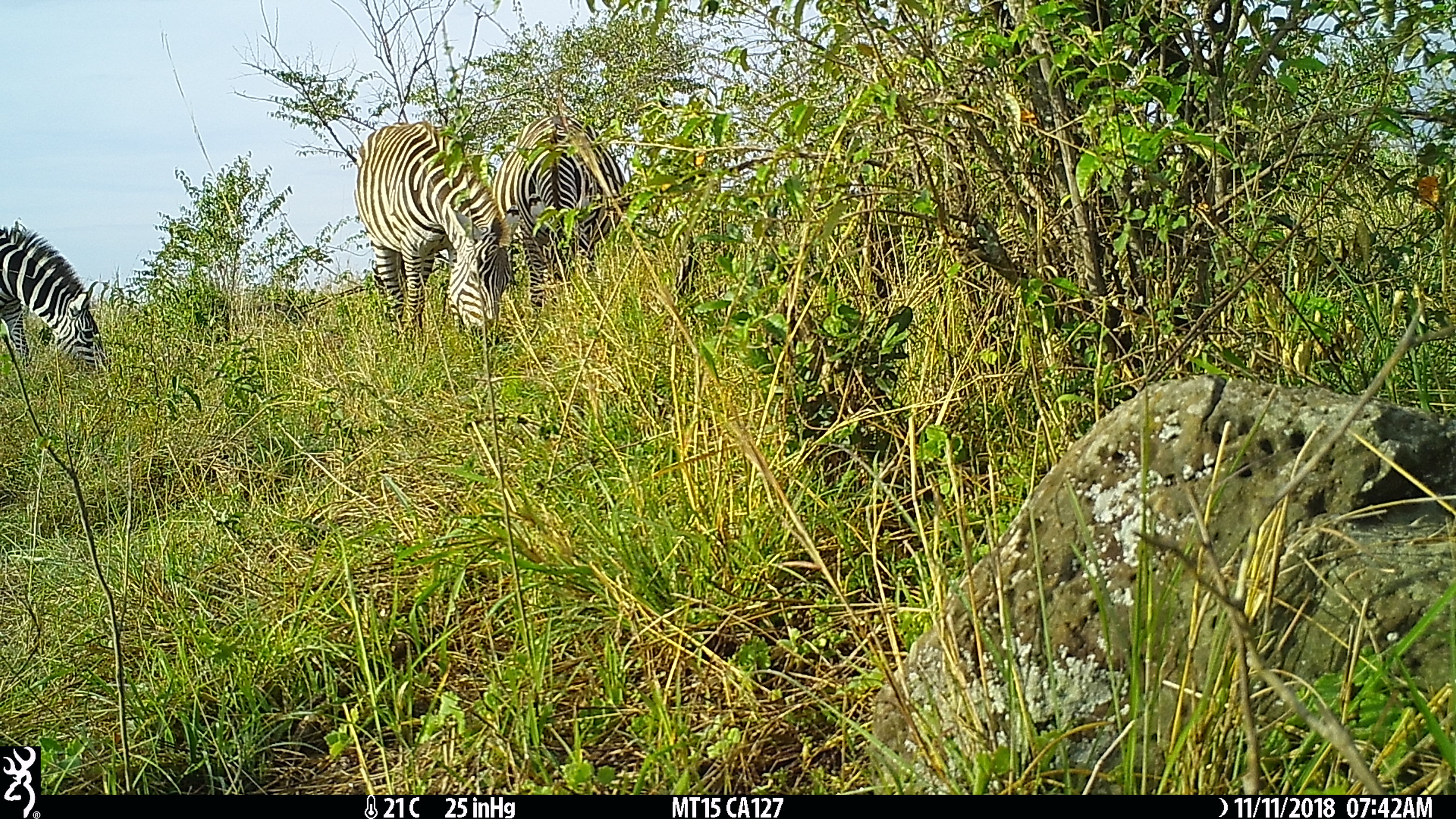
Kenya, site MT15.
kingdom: Animalia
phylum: Chordata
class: Mammalia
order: Perissodactyla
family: Equidae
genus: Equus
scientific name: Equus quagga burchellii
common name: burchell's zebra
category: zebra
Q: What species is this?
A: Zebra (burchell's zebra) (Equus quagga burchellii).